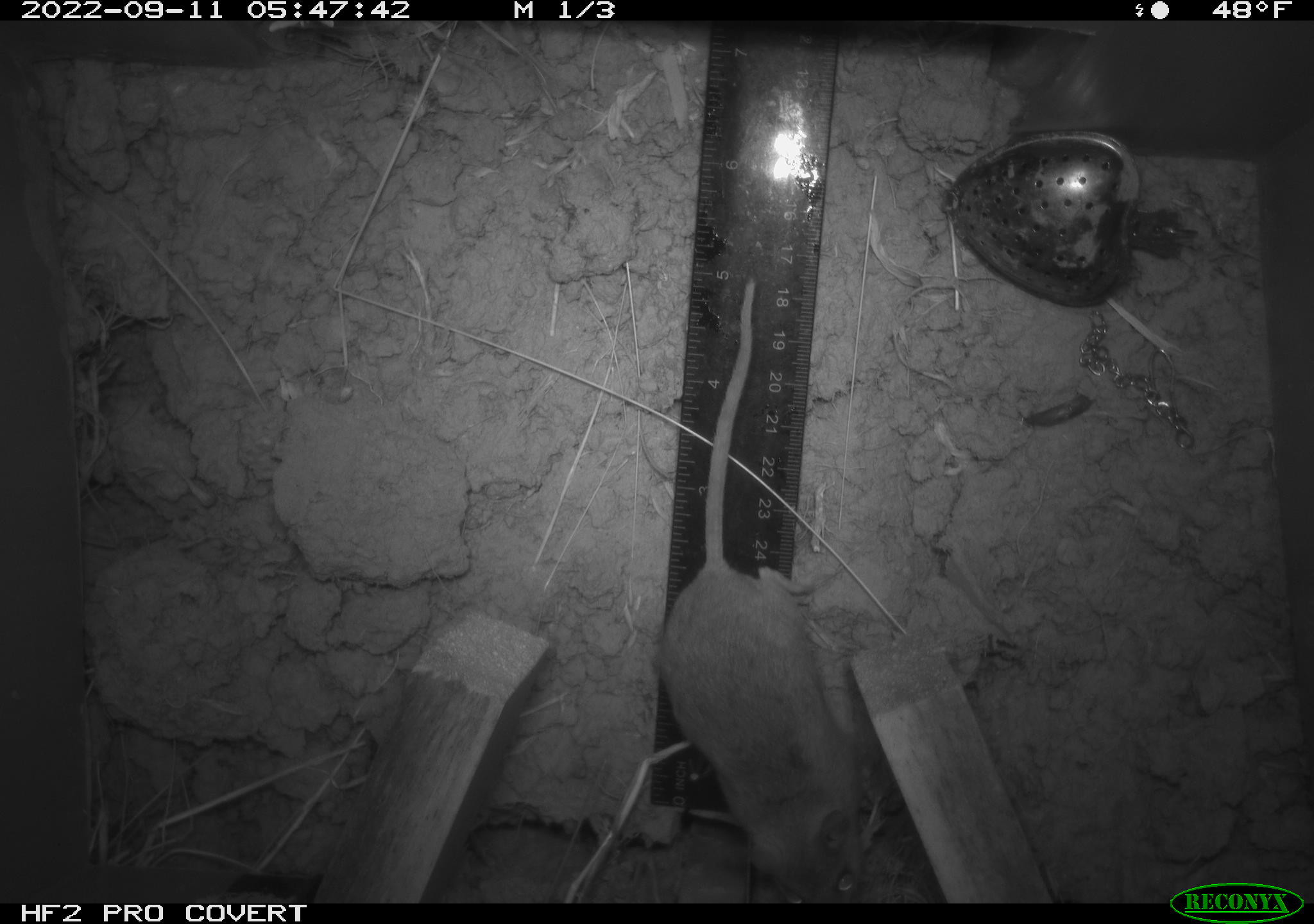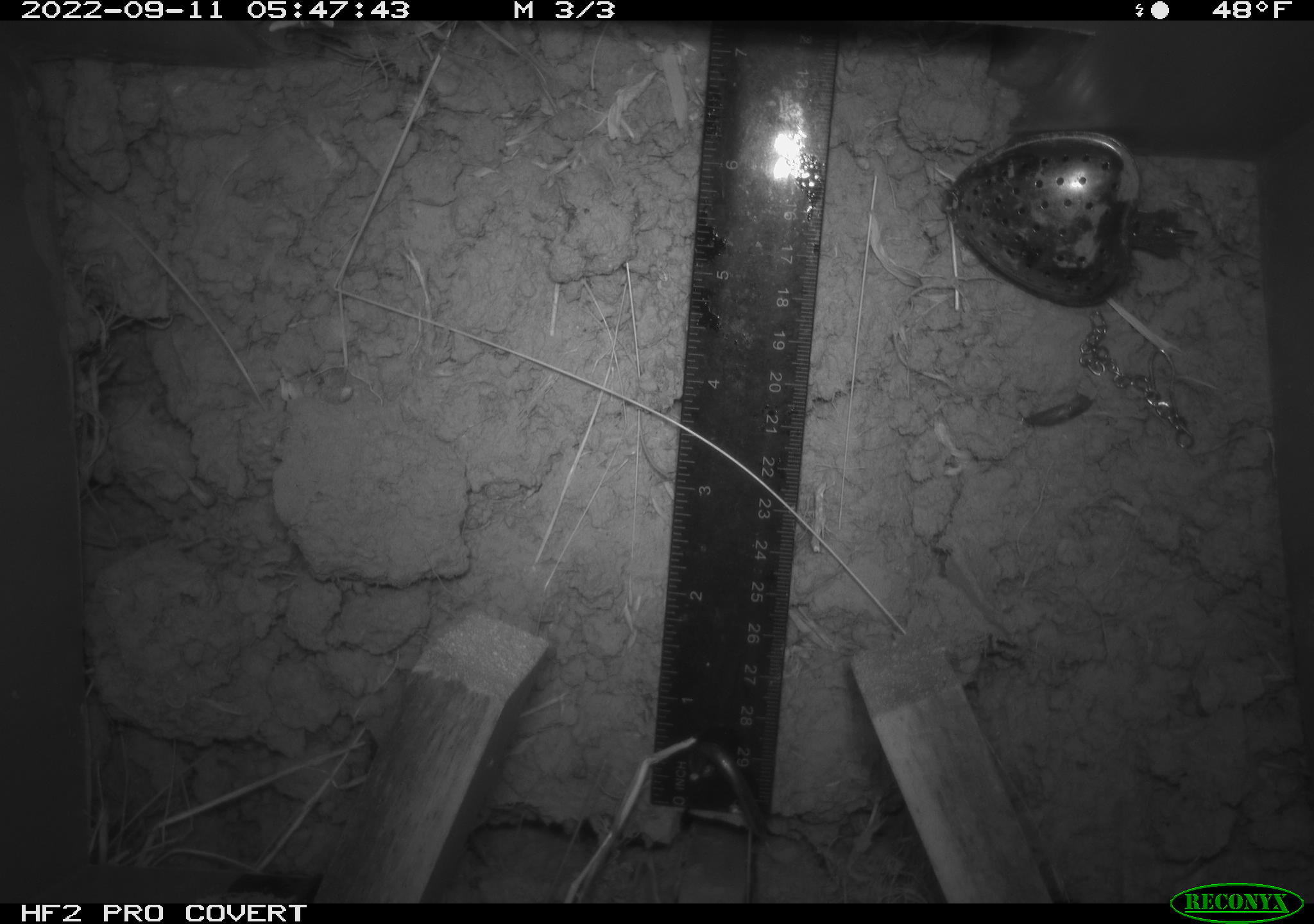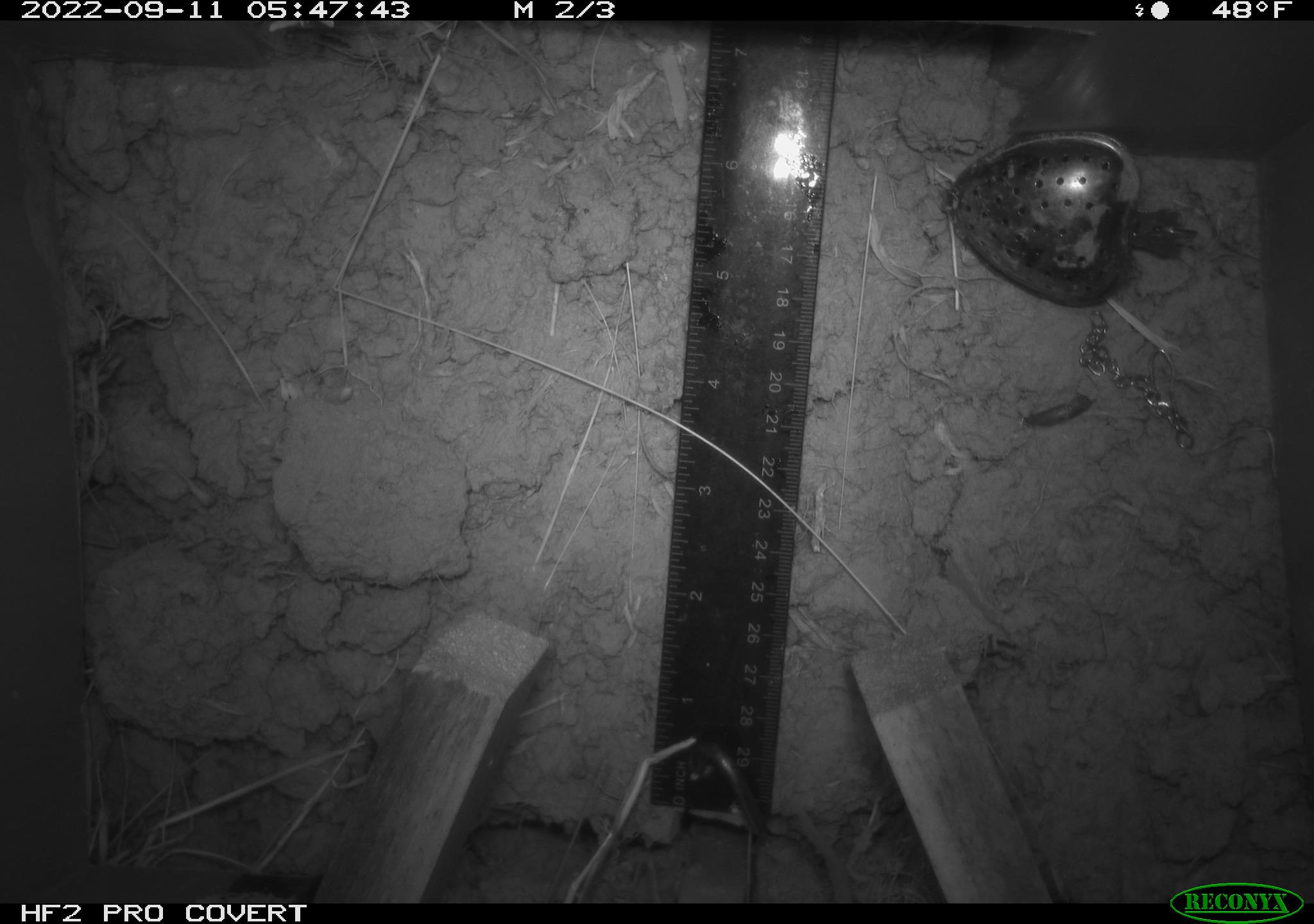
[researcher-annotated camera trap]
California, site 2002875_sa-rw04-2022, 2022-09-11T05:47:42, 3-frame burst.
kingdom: Animalia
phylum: Chordata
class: Mammalia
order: Rodentia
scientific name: Rodentia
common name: mouse species